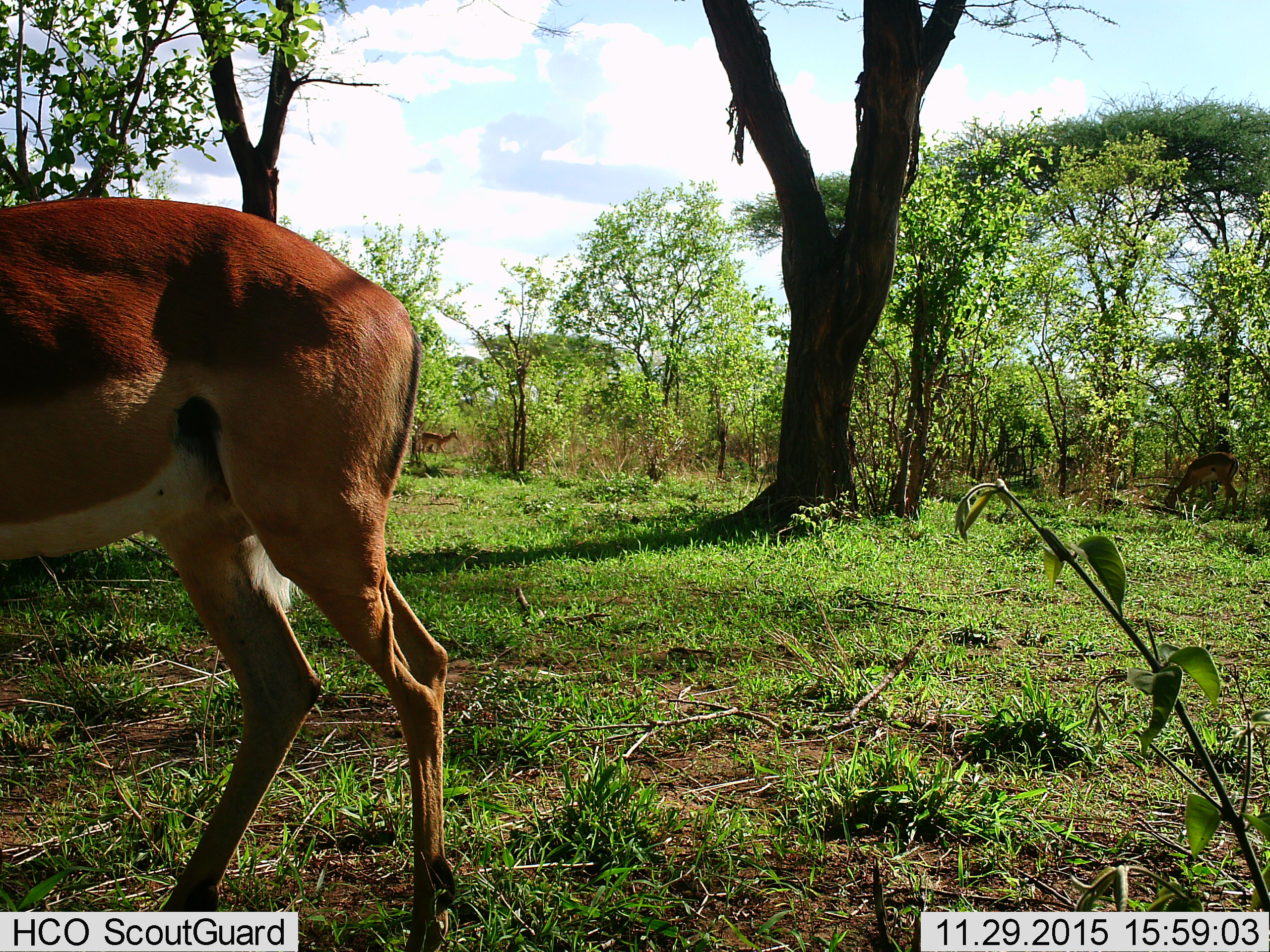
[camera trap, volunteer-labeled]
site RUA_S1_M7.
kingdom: Animalia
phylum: Chordata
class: Mammalia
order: Artiodactyla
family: Bovidae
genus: Aepyceros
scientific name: Aepyceros melampus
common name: impala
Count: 3.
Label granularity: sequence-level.